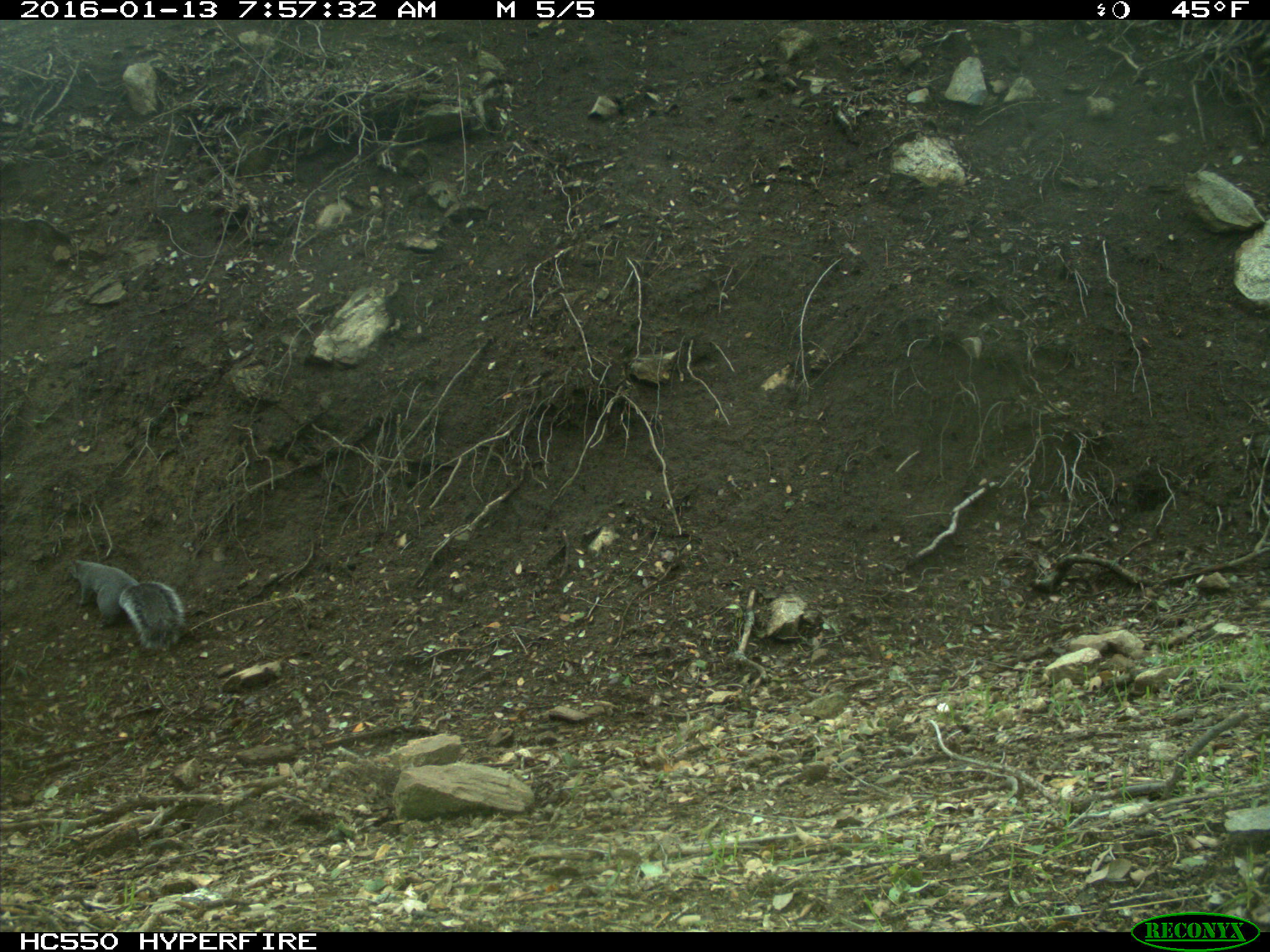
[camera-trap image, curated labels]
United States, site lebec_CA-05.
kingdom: Animalia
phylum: Chordata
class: Mammalia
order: Rodentia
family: Sciuridae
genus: Sciurus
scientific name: Sciurus carolinensis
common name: eastern gray squirrel